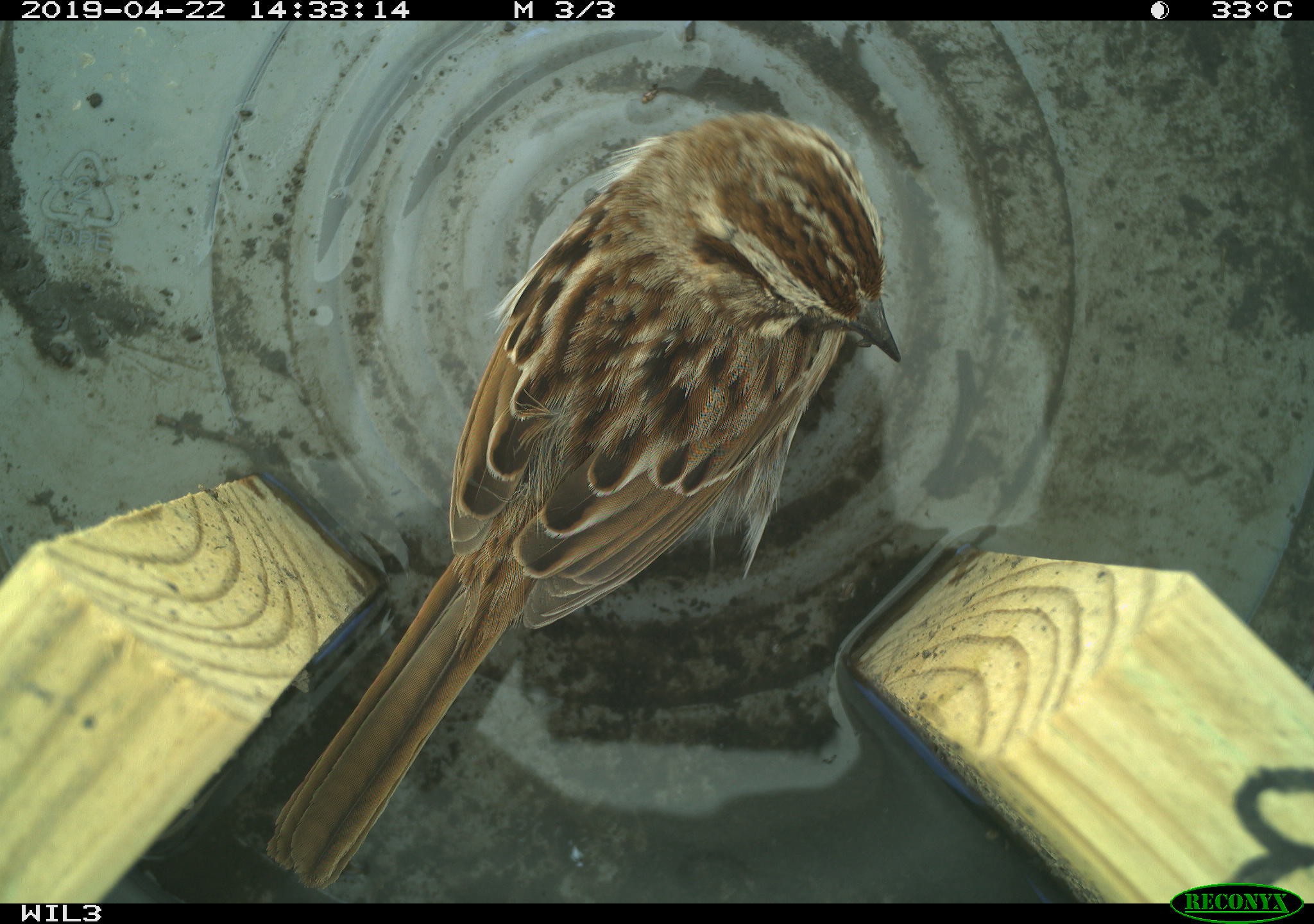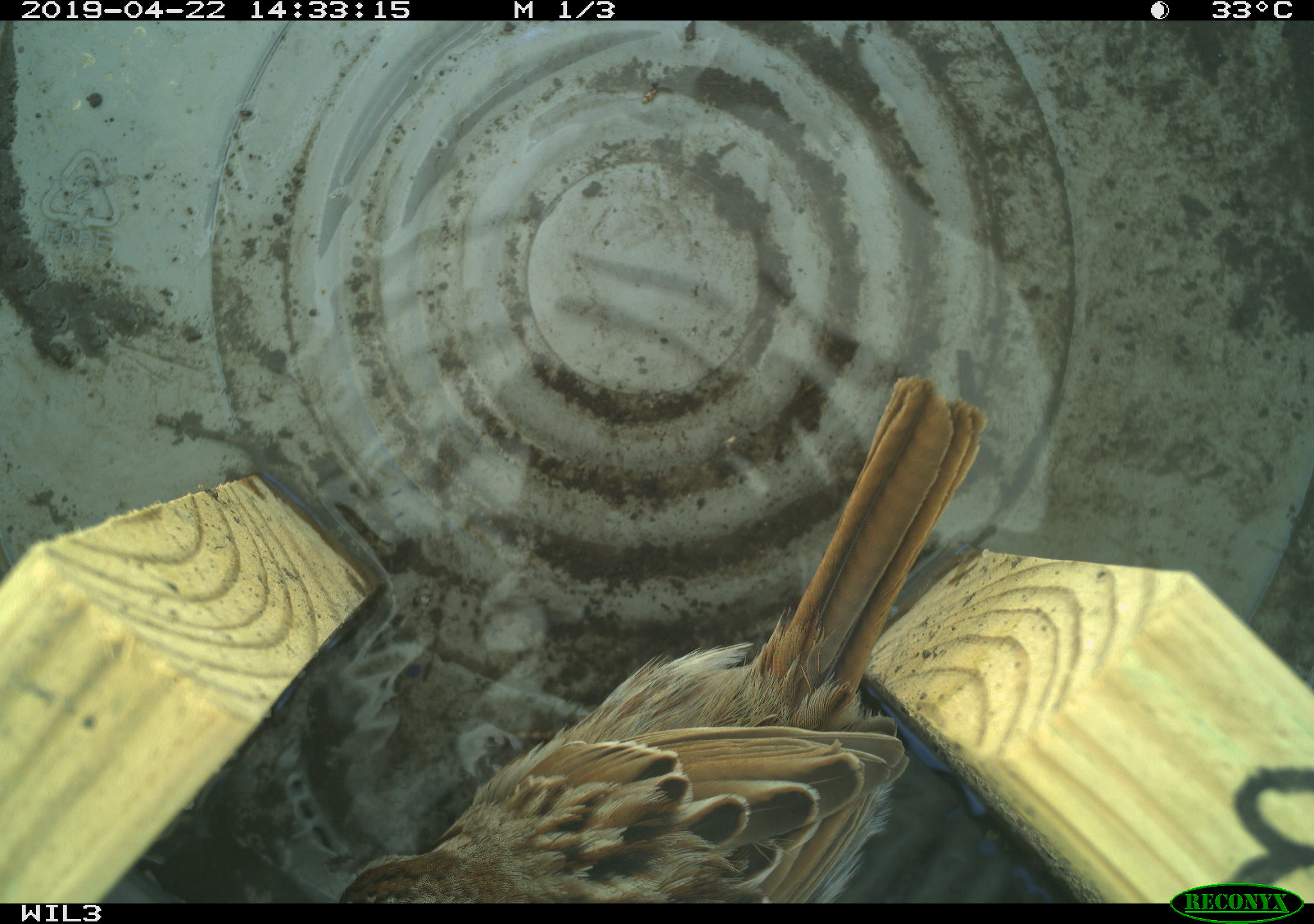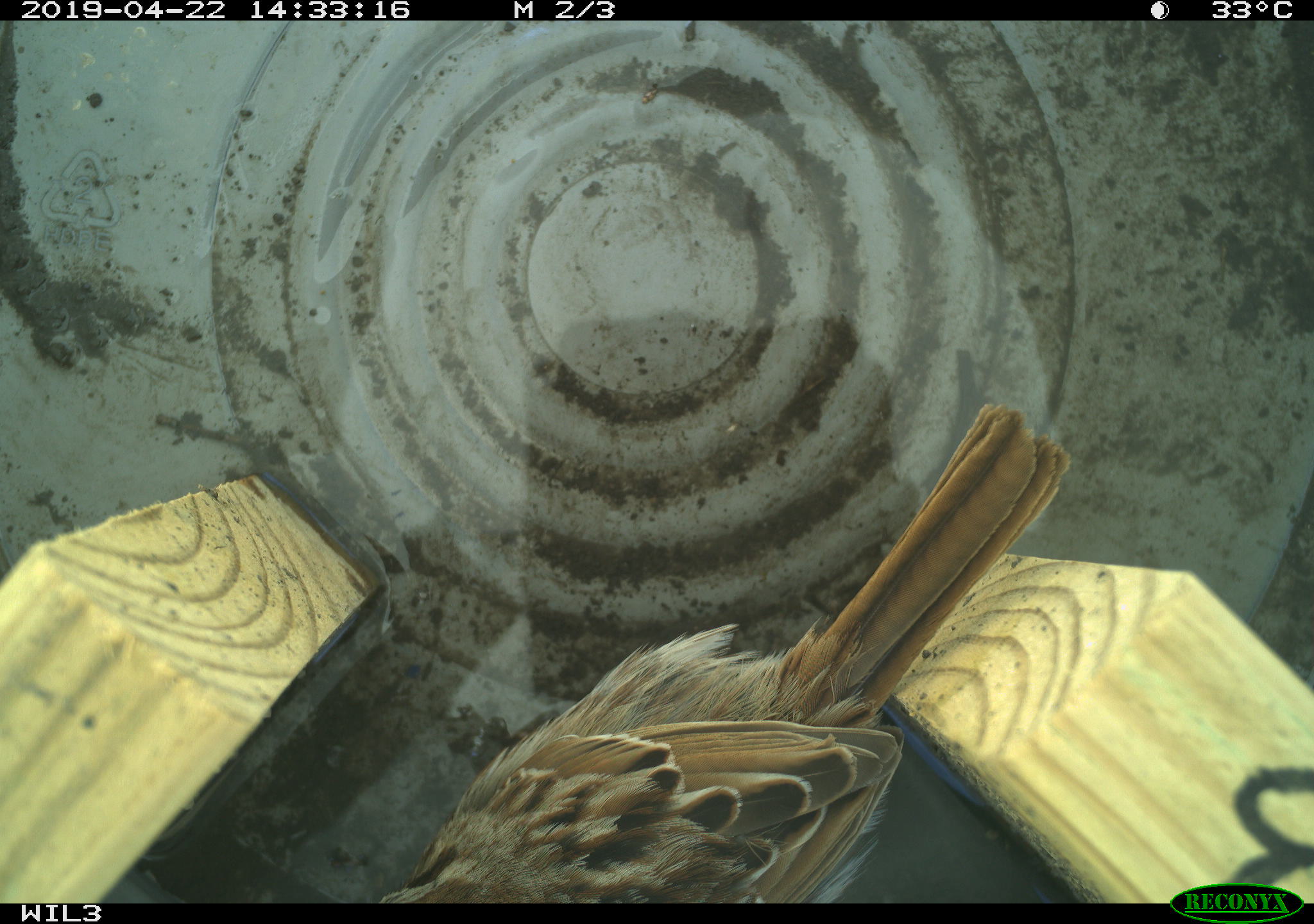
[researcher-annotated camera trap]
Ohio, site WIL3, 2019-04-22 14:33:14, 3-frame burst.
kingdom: Animalia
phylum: Chordata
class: Aves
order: Passeriformes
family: Passerellidae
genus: Melospiza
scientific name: Melospiza melodia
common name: song sparrow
Song sparrow (Melospiza melodia).